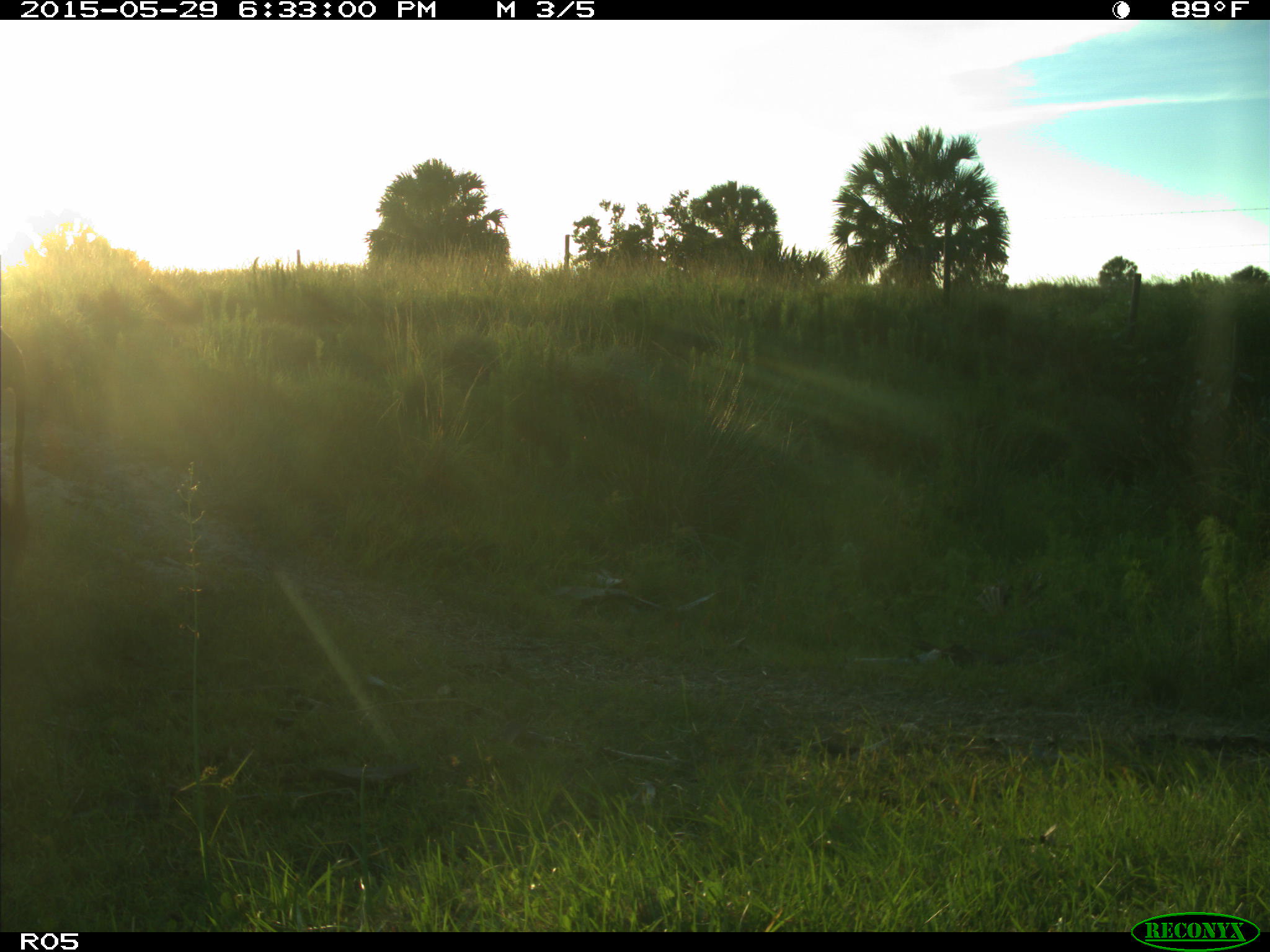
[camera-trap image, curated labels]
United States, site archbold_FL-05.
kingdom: Animalia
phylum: Chordata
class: Mammalia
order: Artiodactyla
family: Bovidae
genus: Bos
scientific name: Bos taurus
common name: domestic cow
Bos taurus (domestic cow).